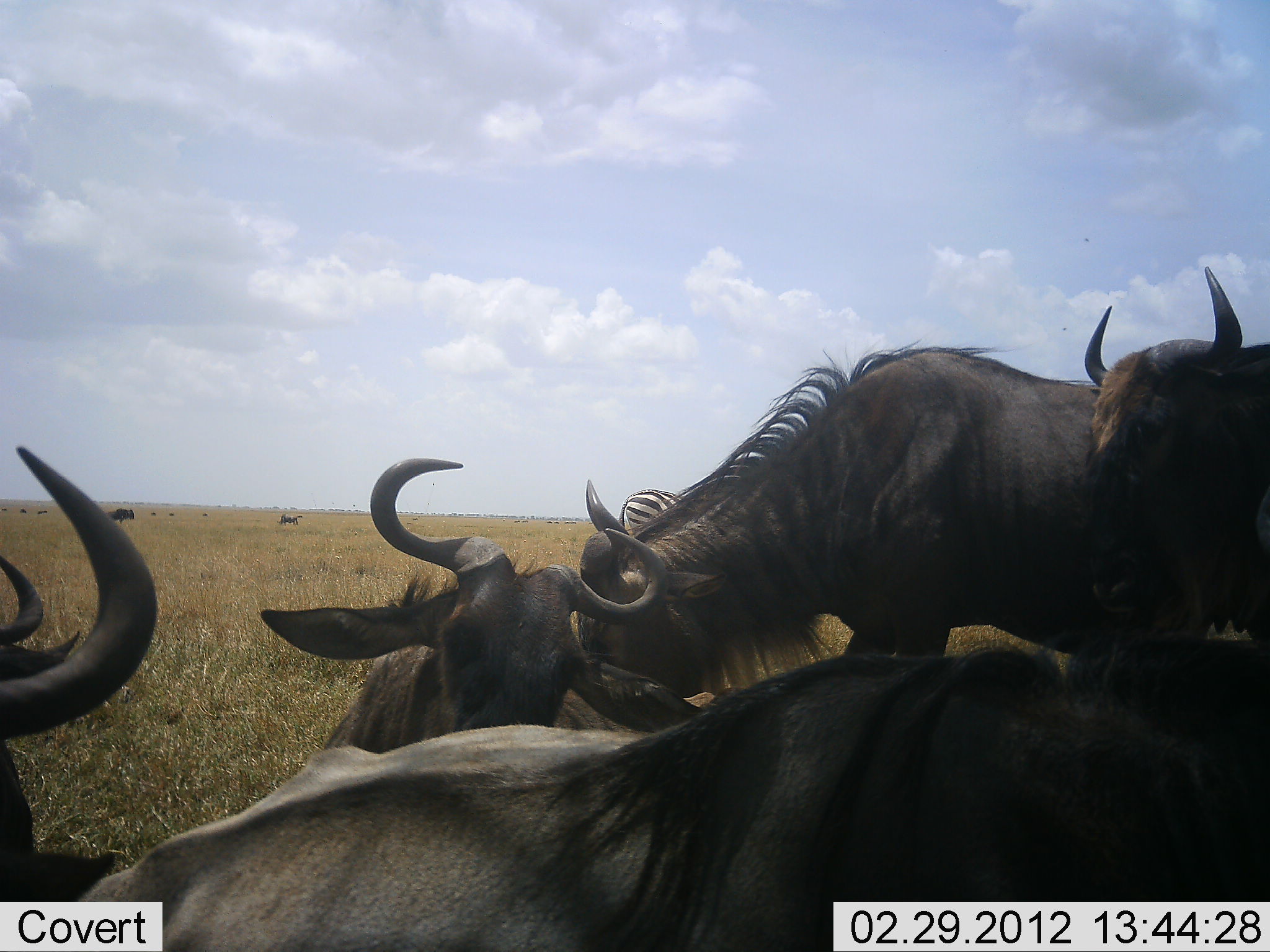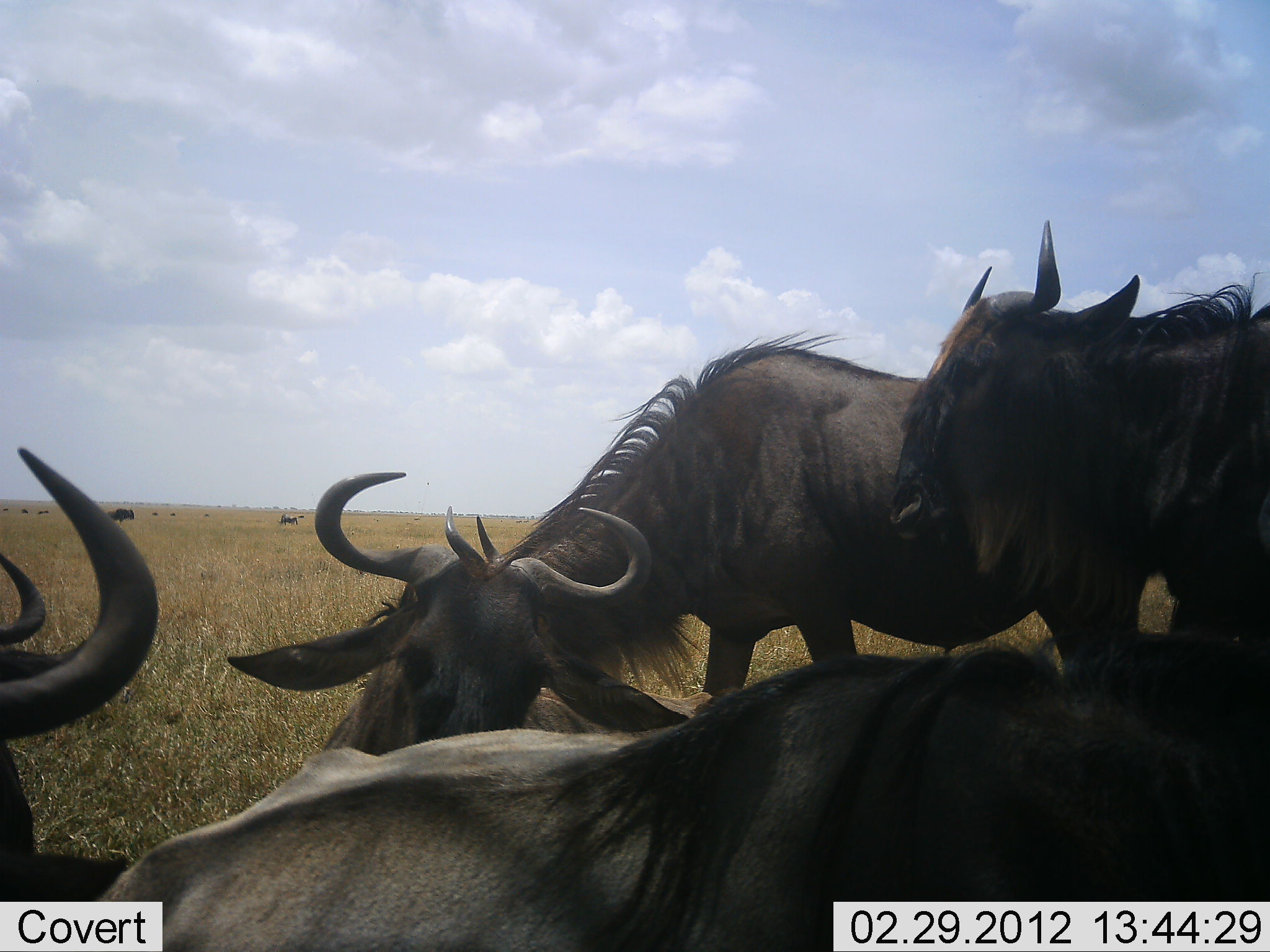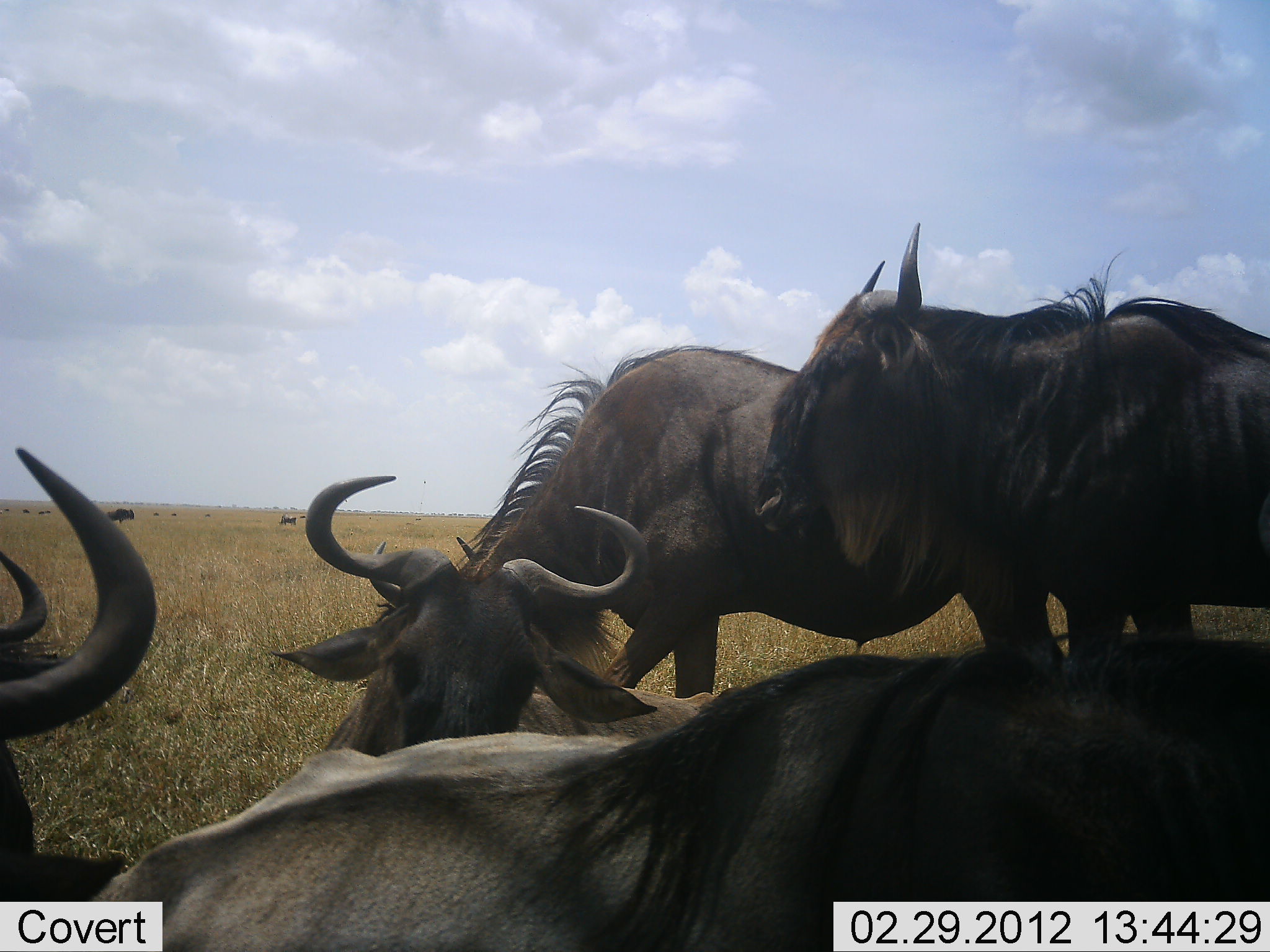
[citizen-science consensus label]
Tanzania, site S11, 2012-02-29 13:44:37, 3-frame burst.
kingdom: Animalia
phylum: Chordata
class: Mammalia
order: Artiodactyla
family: Bovidae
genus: Connochaetes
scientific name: Connochaetes taurinus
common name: blue wildebeest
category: wildebeest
Wildebeest (blue wildebeest) (Connochaetes taurinus), count 6. Behavior (volunteer vote fractions): standing 65%, resting 85%, moving 42%, interacting 19%. Young present (vote fraction): 4%. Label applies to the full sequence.